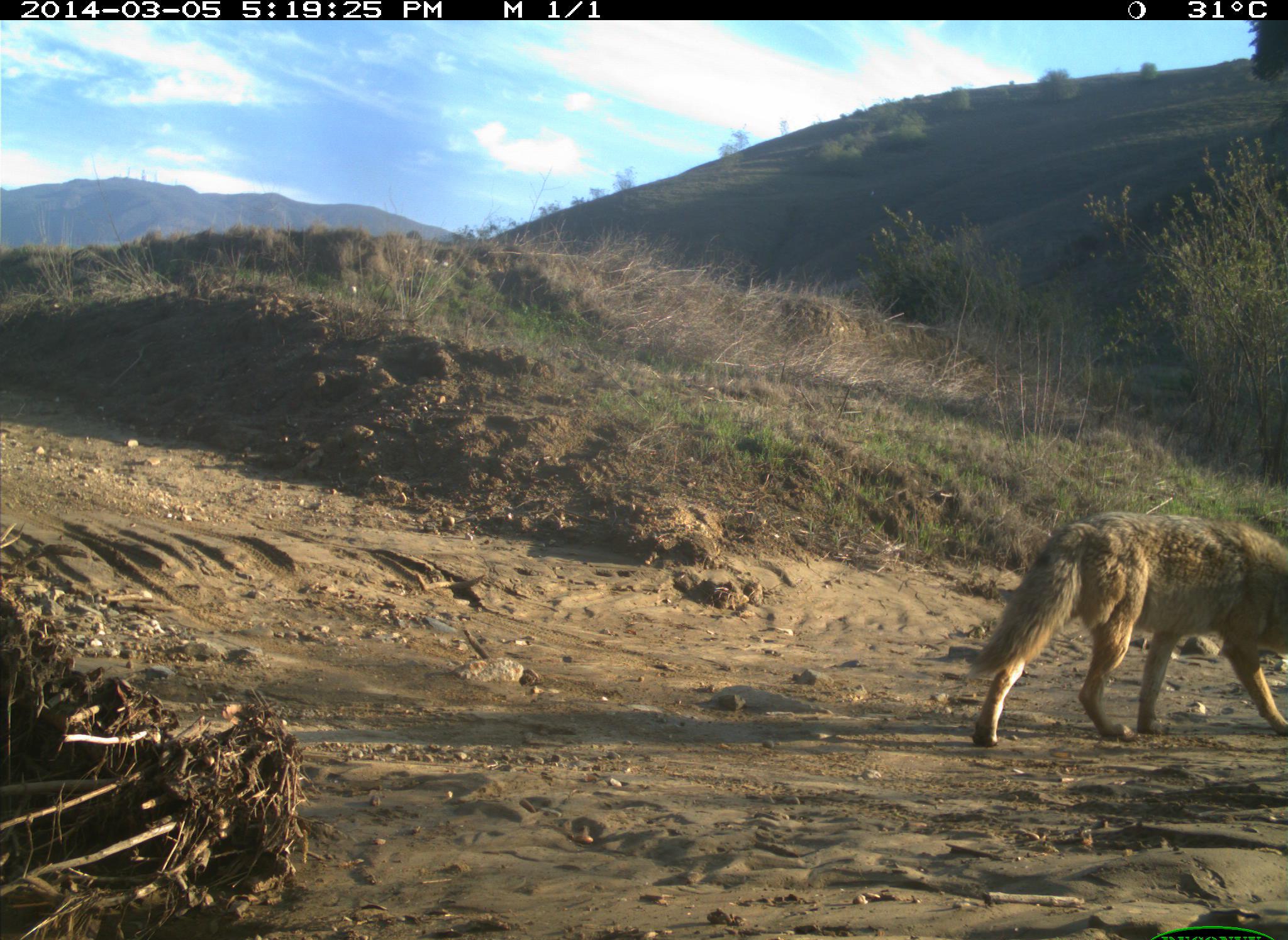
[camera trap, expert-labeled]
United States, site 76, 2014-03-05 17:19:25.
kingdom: Animalia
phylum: Chordata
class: Mammalia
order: Carnivora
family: Canidae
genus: Canis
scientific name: Canis latrans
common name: coyote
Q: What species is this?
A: Coyote (Canis latrans).